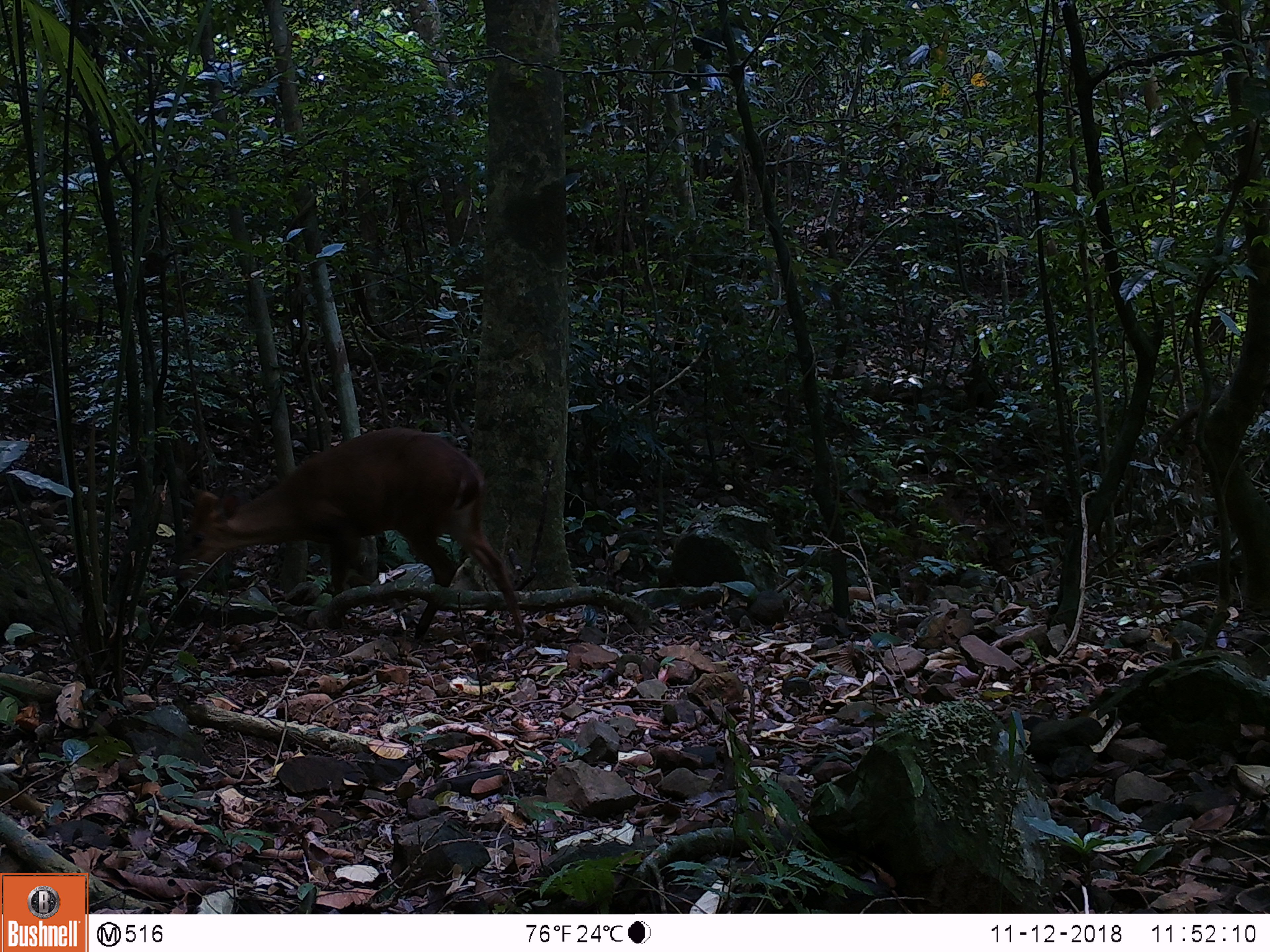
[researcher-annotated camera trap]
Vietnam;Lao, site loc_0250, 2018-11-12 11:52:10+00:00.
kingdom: Animalia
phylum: Chordata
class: Mammalia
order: Artiodactyla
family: Cervidae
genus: Muntiacus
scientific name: Muntiacus vuquangensis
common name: large-antlered muntjac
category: large antlered muntjac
Large antlered muntjac (large-antlered muntjac) (Muntiacus vuquangensis). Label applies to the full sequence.